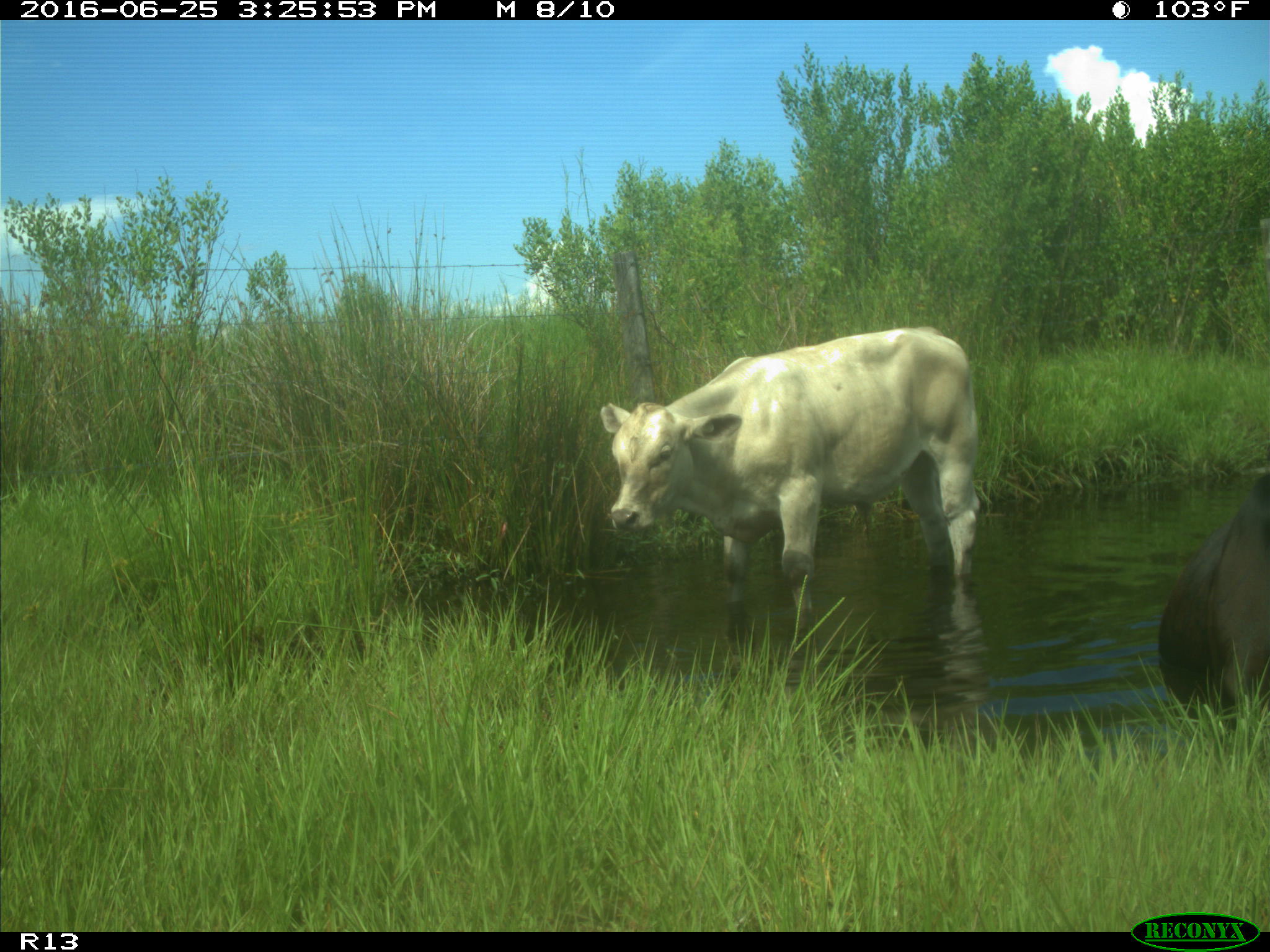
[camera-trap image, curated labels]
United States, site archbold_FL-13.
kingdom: Animalia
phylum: Chordata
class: Mammalia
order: Artiodactyla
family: Bovidae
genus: Bos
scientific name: Bos taurus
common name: domestic cow